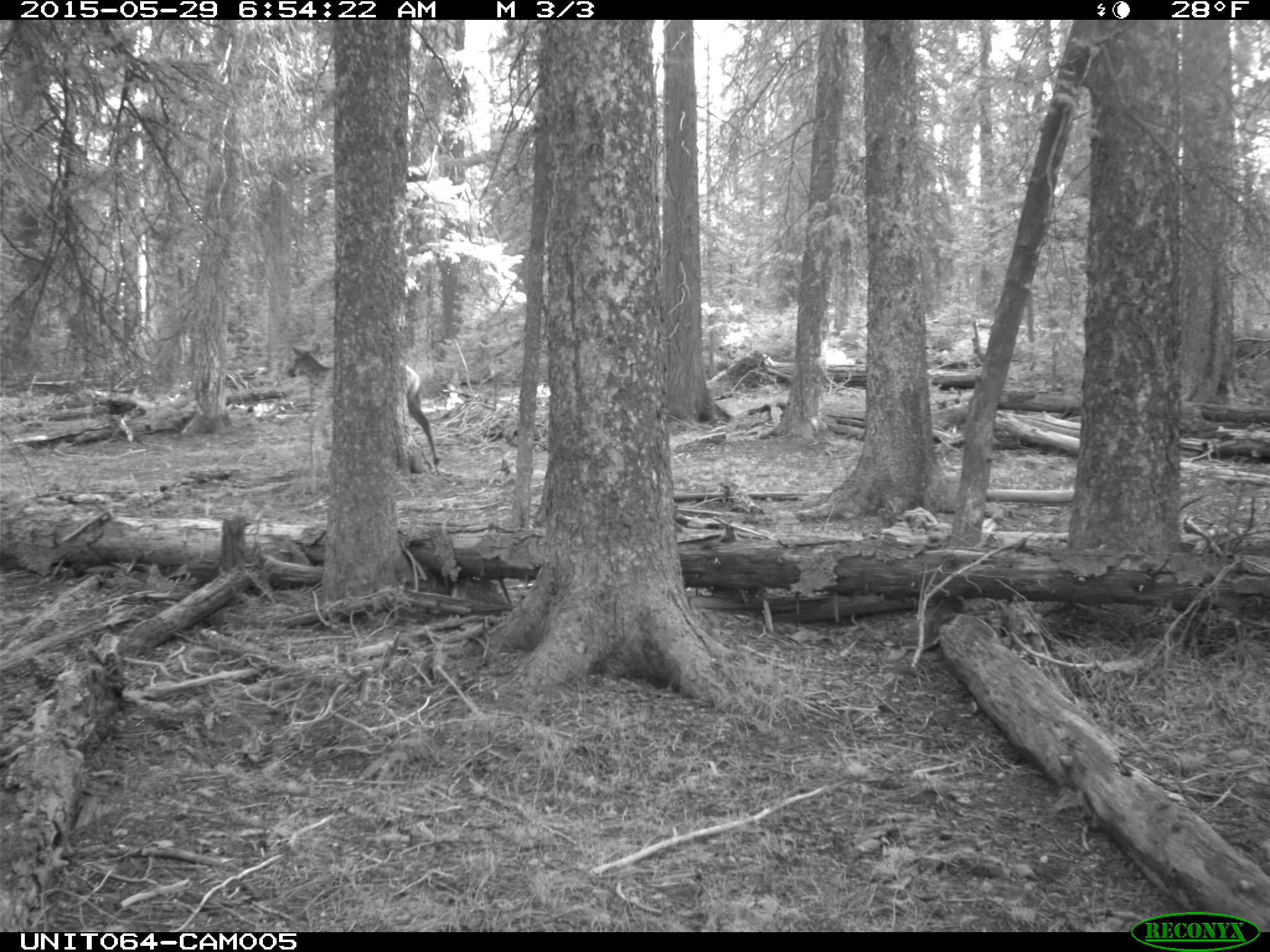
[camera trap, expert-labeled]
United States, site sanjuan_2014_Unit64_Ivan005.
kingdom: Animalia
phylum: Chordata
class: Mammalia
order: Artiodactyla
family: Cervidae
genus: Cervus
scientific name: Cervus elaphus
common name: red deer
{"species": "Cervus elaphus (red deer)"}